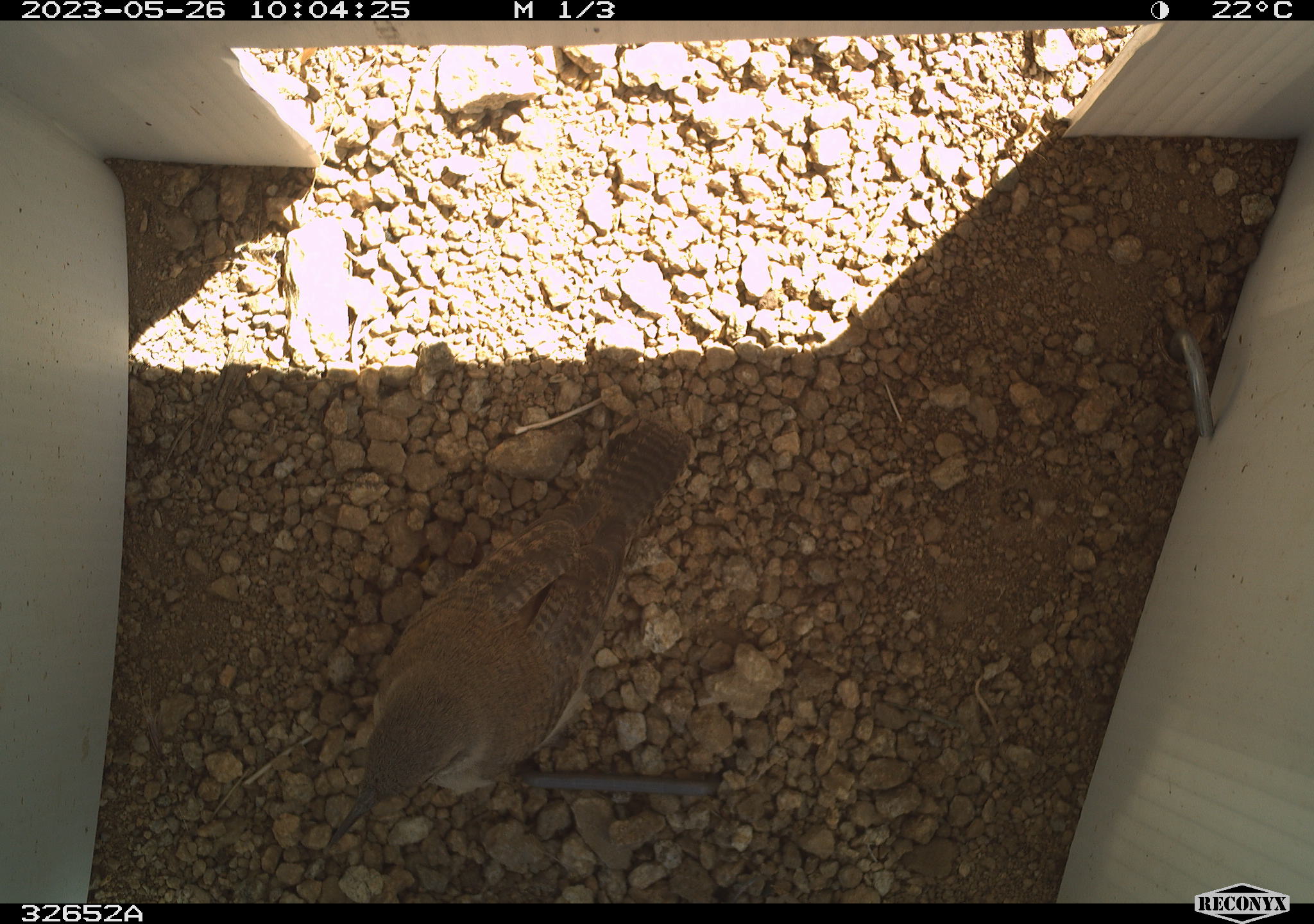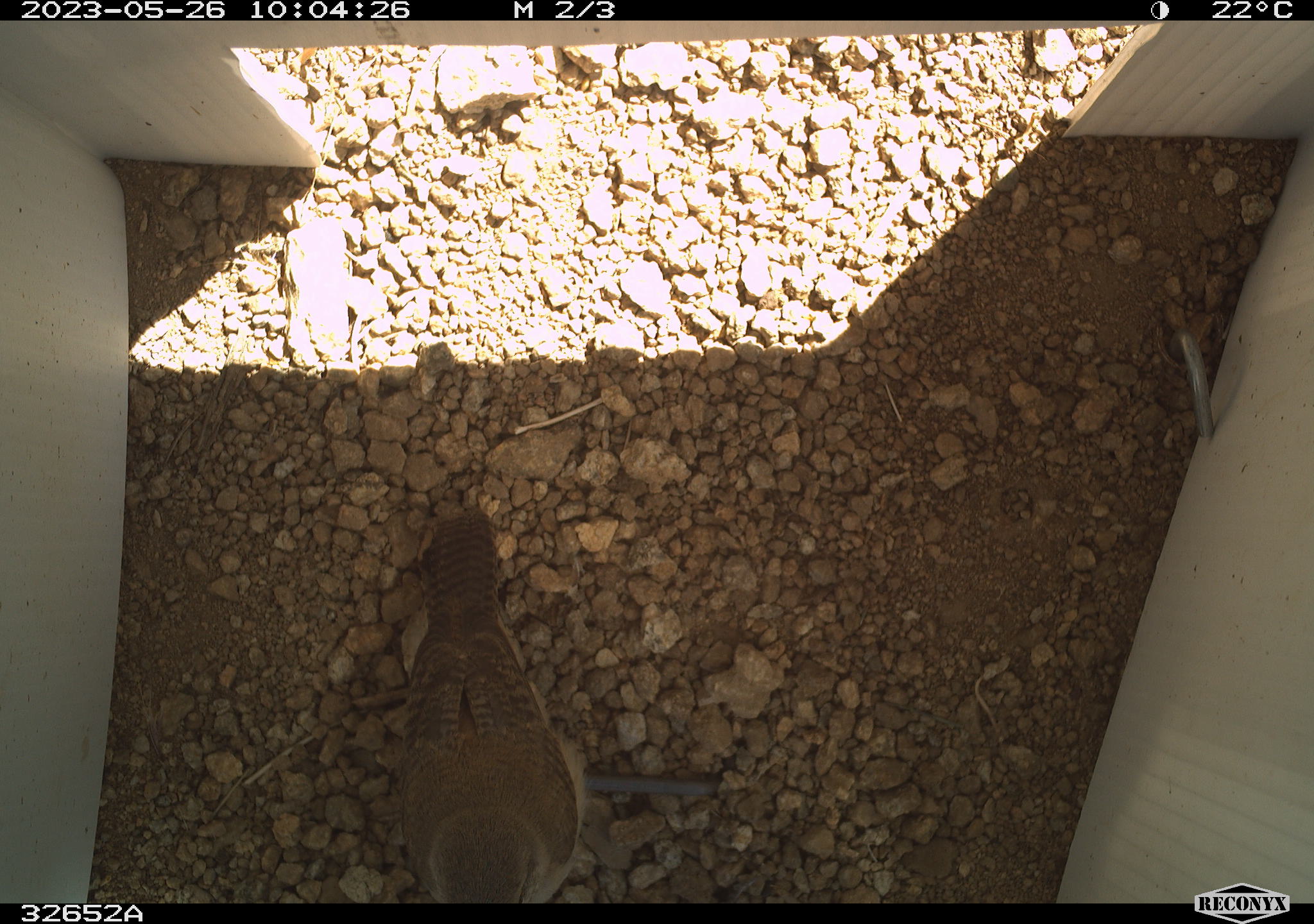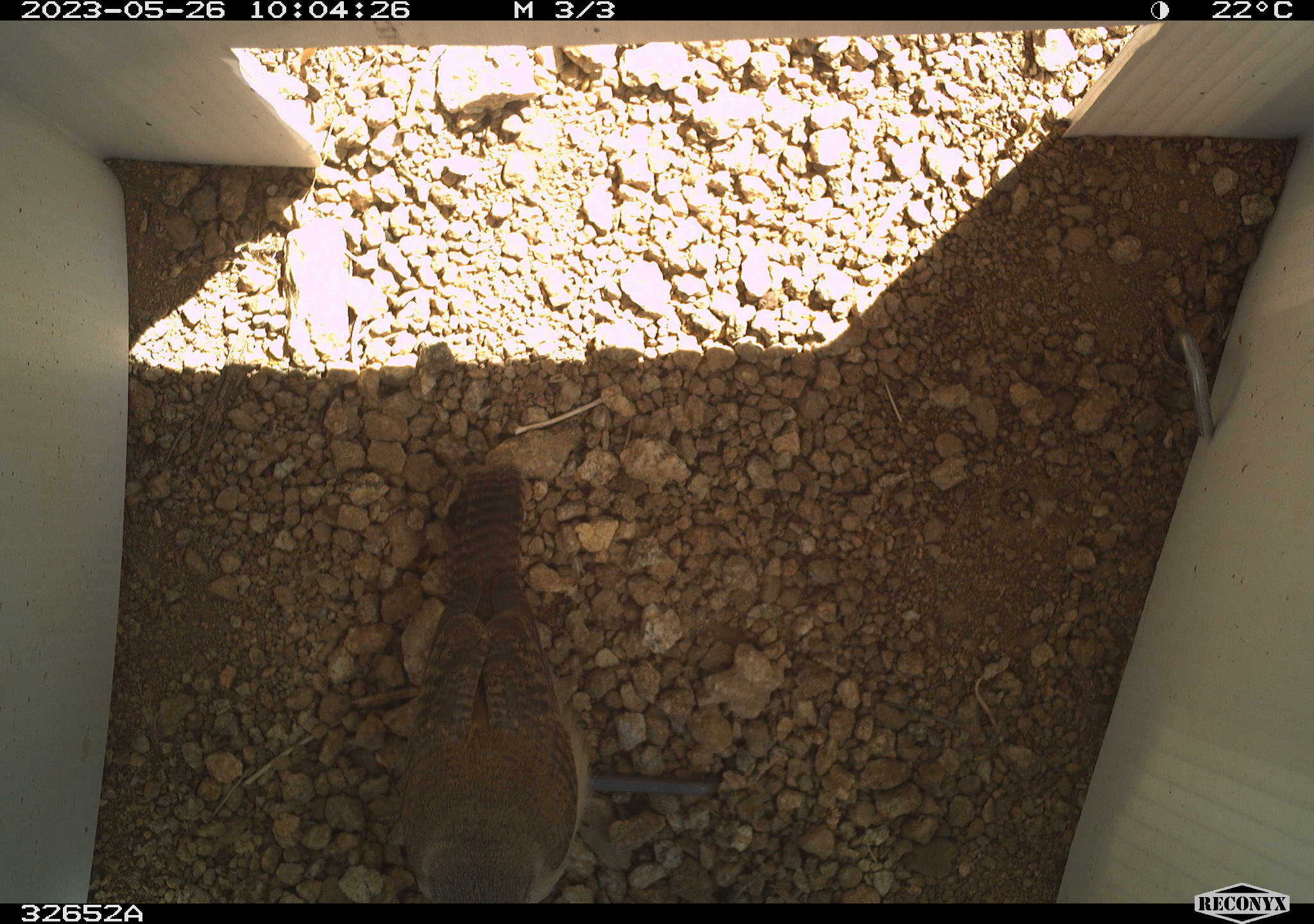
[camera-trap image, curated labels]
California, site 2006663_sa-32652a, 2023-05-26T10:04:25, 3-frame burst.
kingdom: Animalia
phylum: Chordata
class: Aves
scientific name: Aves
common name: bird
Bird (Aves).